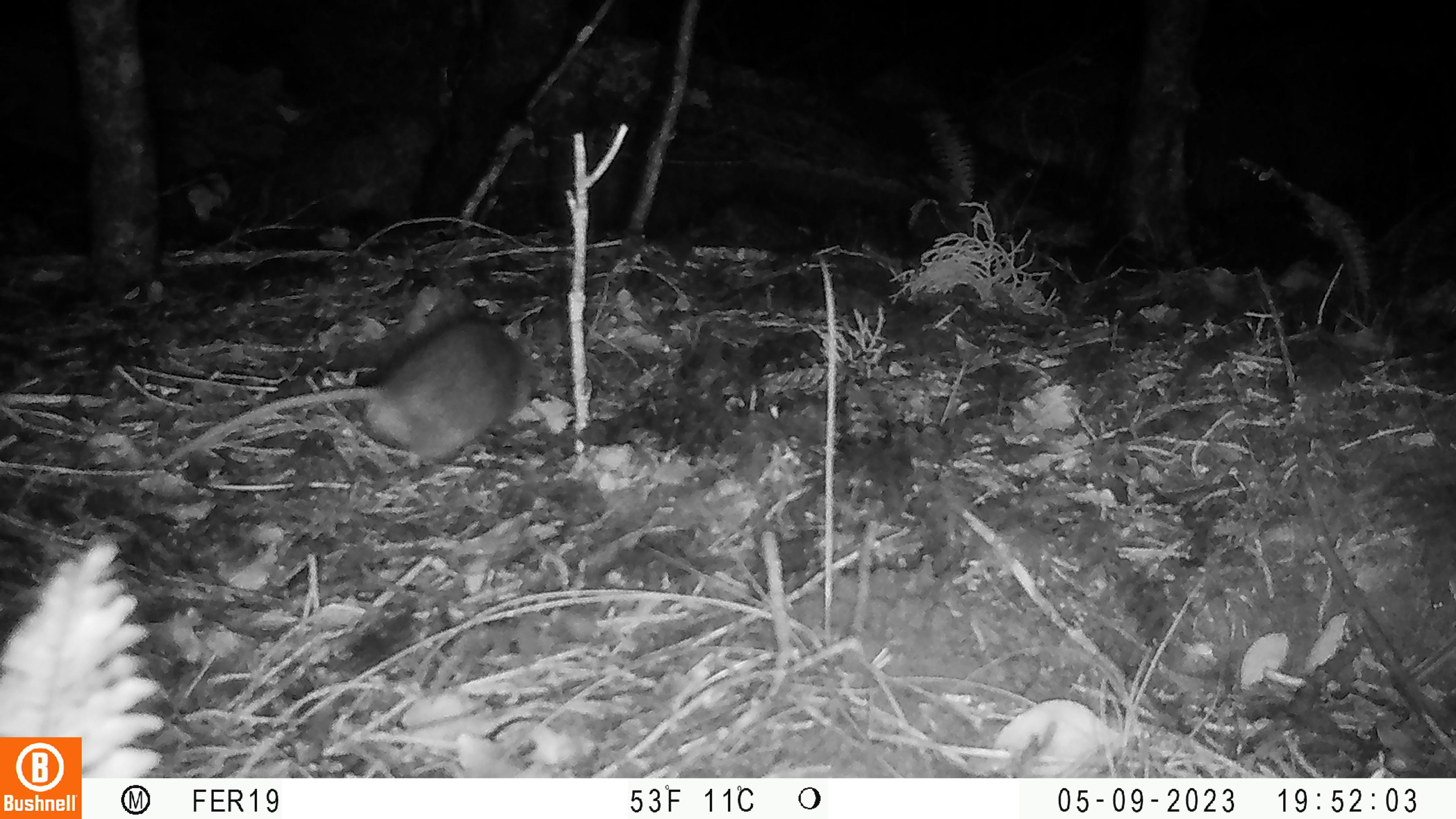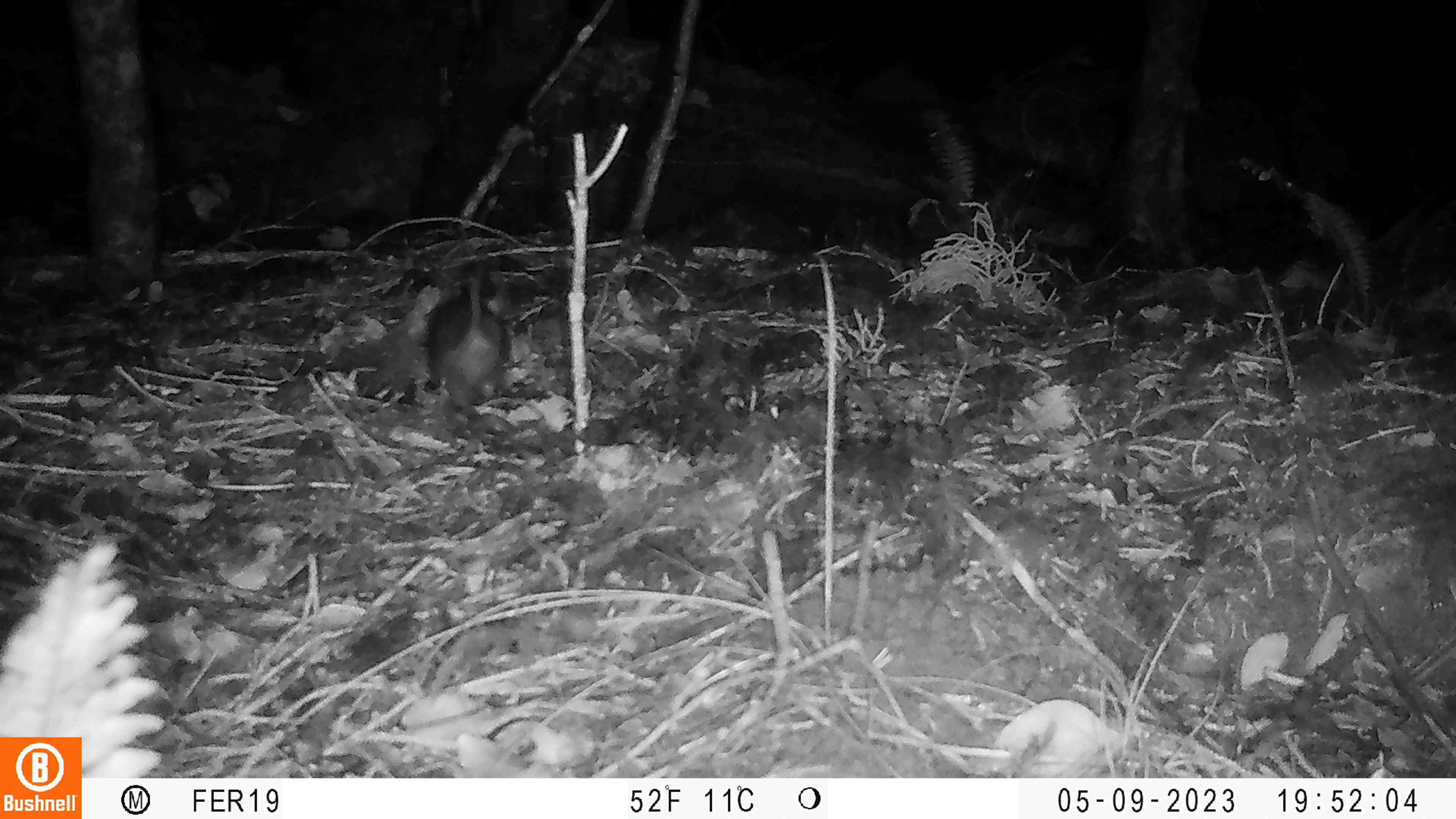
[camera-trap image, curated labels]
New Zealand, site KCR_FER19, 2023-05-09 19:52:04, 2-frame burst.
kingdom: Animalia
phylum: Chordata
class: Mammalia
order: Rodentia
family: Muridae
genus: Rattus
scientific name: Rattus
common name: rat